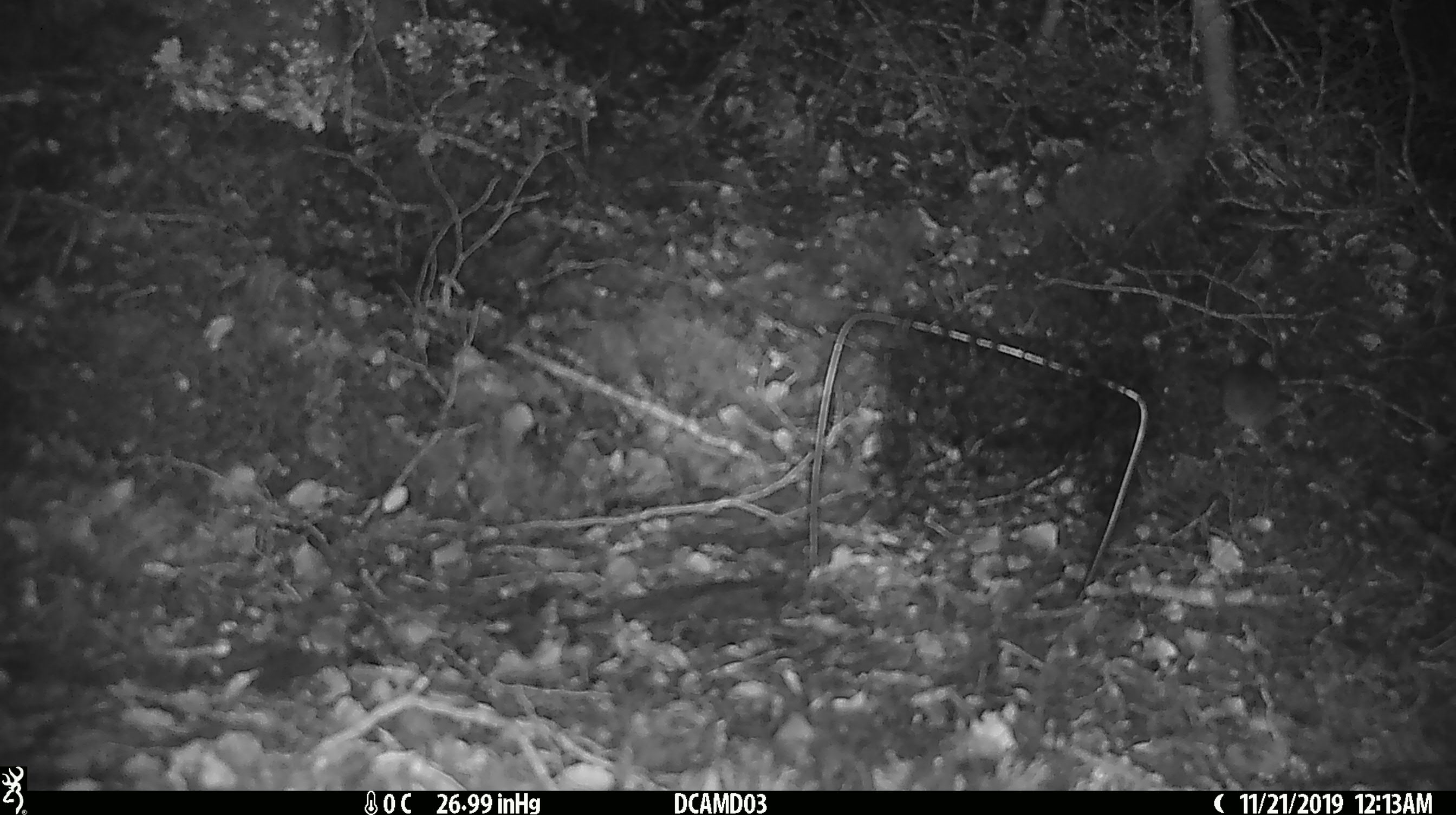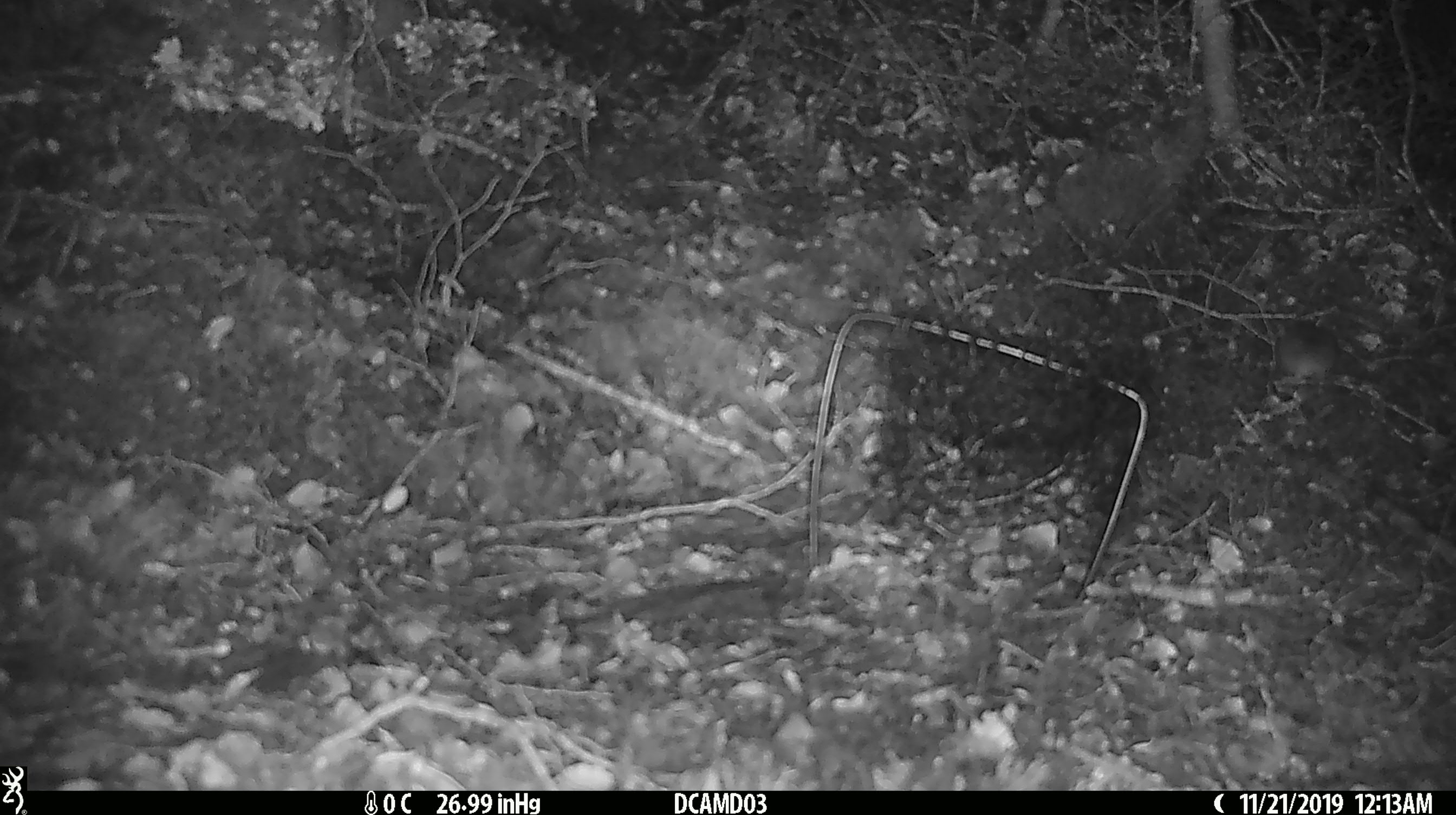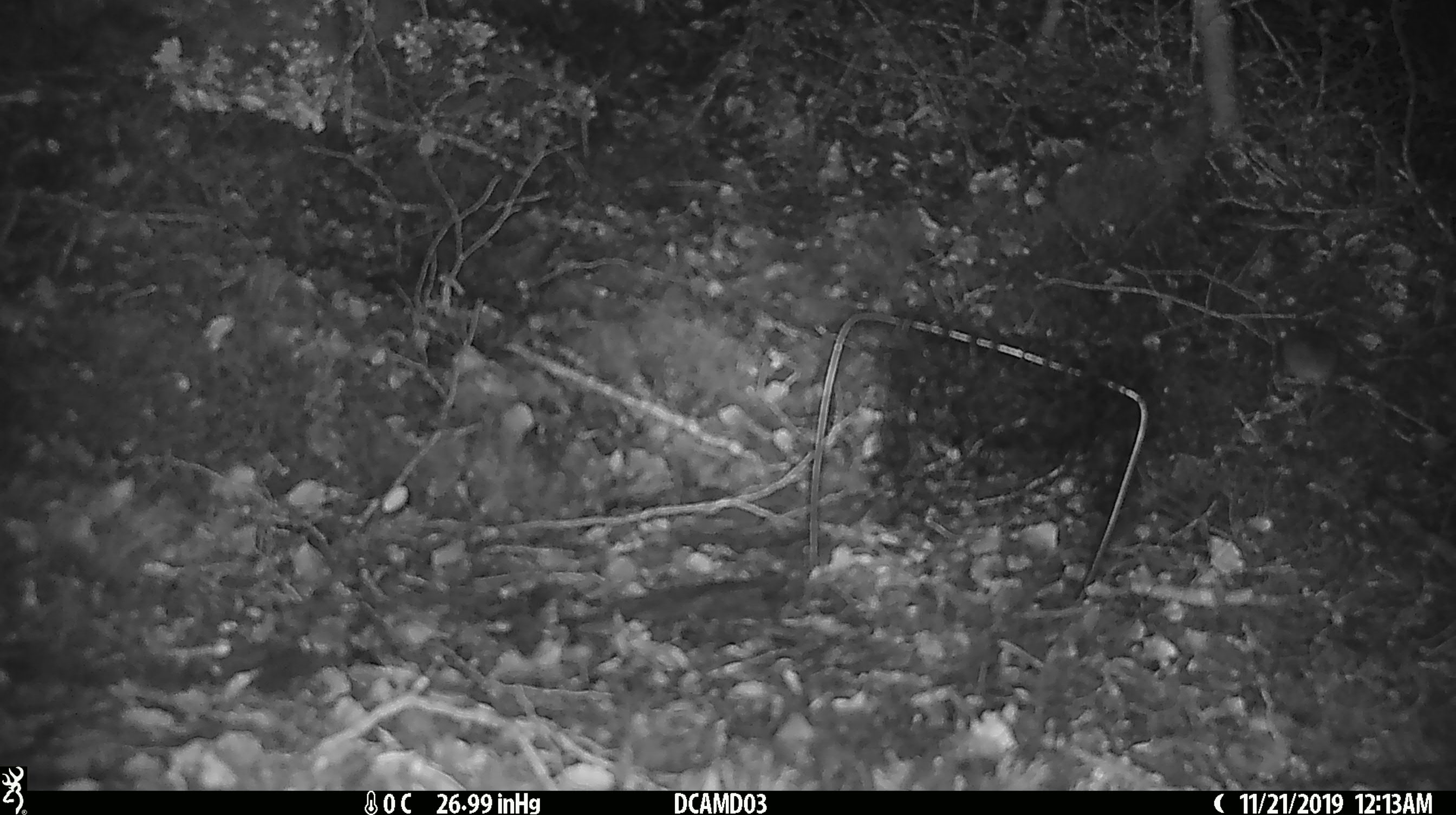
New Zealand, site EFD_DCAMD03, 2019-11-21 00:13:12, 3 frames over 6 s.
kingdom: Animalia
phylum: Chordata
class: Mammalia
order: Rodentia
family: Muridae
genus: Mus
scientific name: Mus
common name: mouse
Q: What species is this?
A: Mouse (Mus).